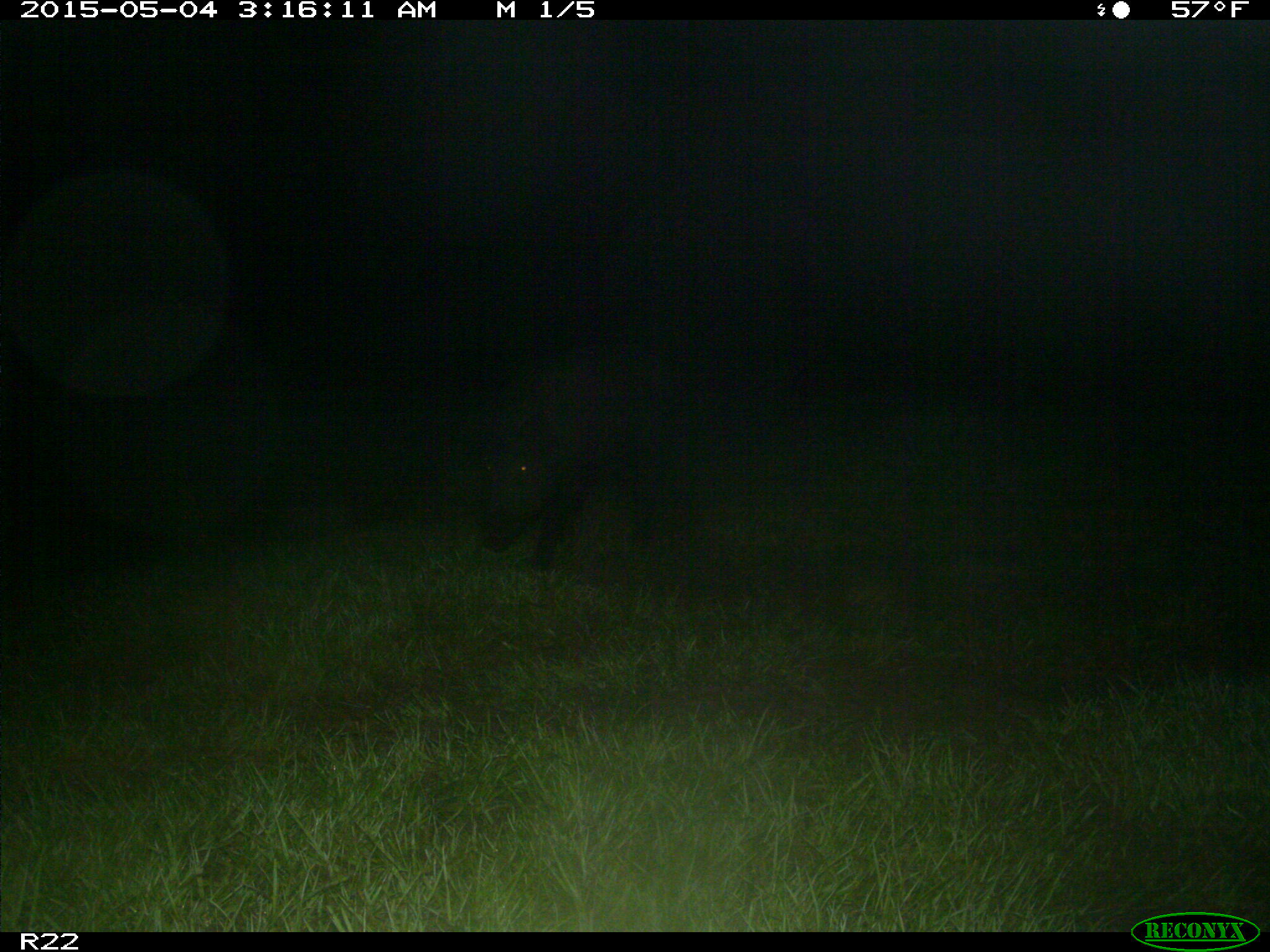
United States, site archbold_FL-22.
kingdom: Animalia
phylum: Chordata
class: Mammalia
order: Artiodactyla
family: Suidae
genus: Sus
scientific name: Sus scrofa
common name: wild boar